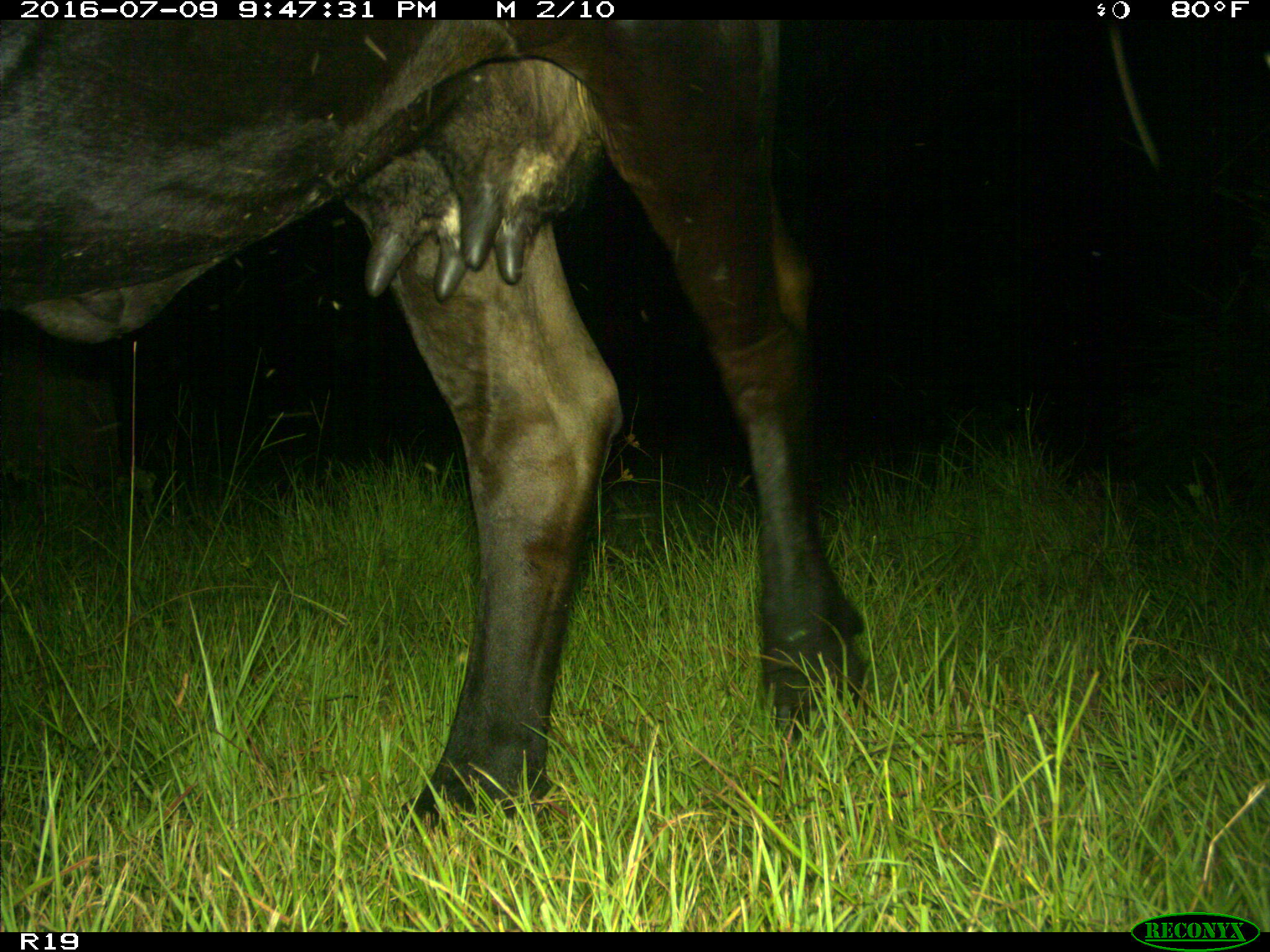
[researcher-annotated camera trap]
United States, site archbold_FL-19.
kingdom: Animalia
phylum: Chordata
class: Mammalia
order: Artiodactyla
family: Bovidae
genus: Bos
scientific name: Bos taurus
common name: domestic cow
Bos taurus (domestic cow).